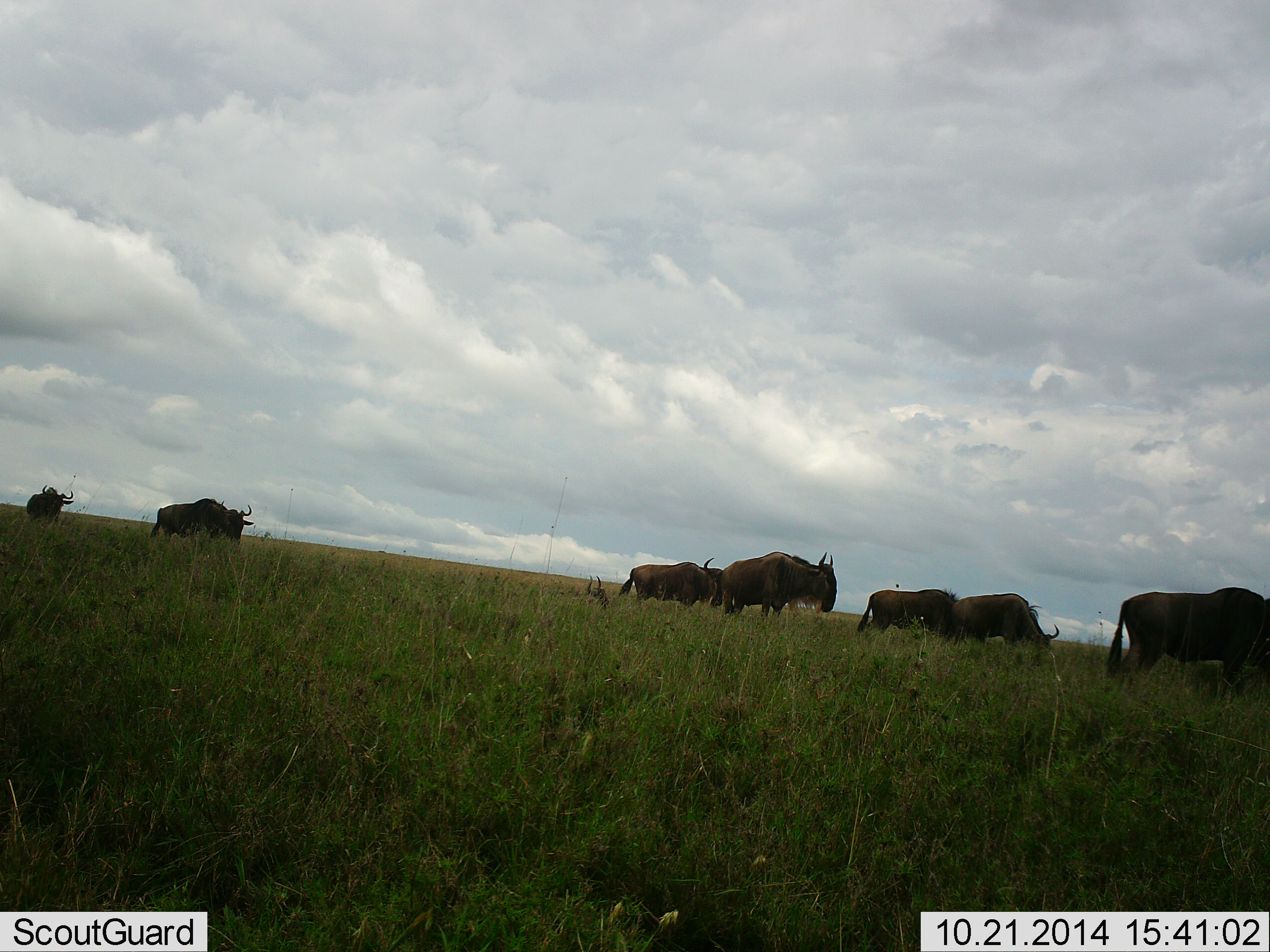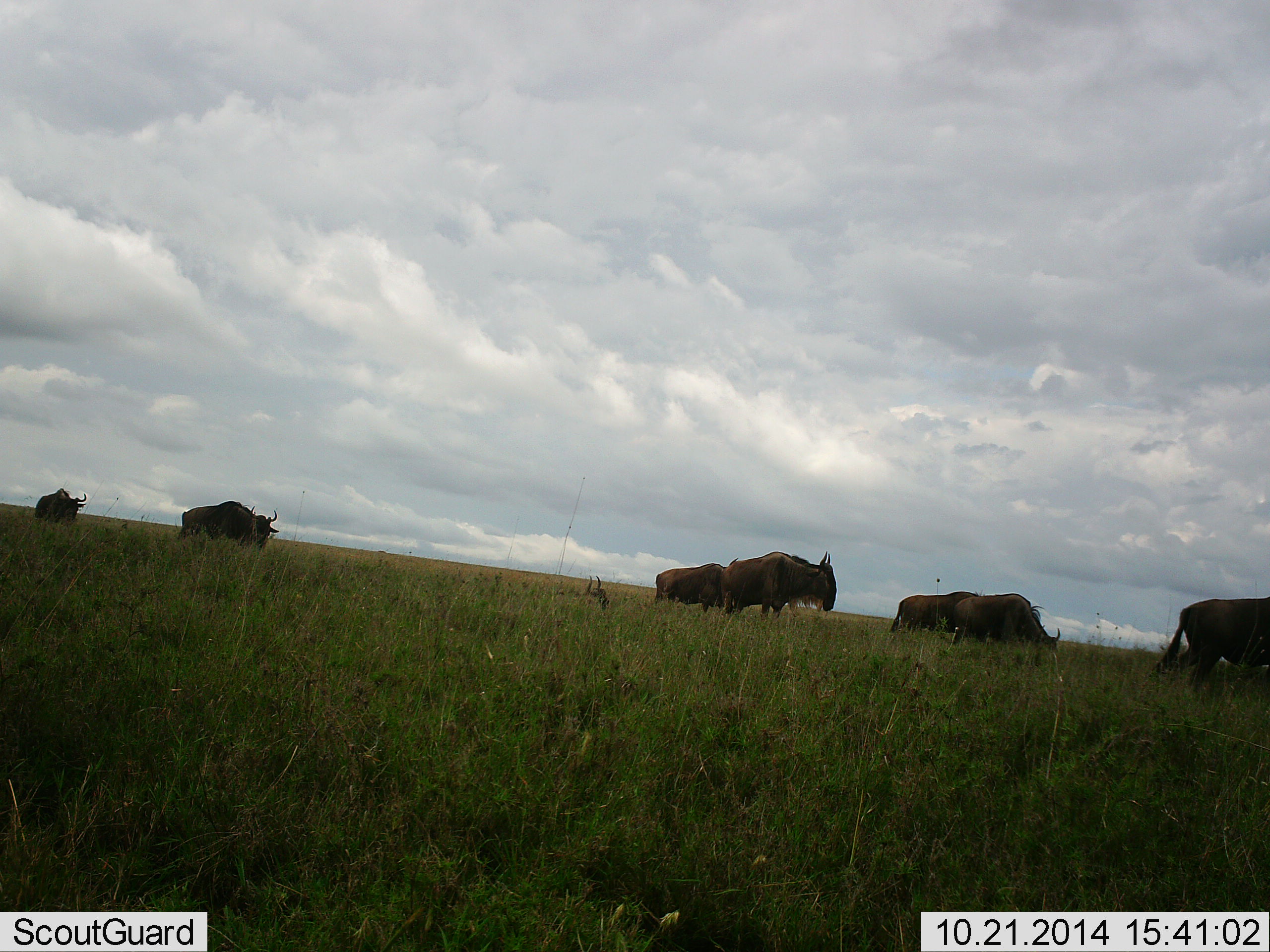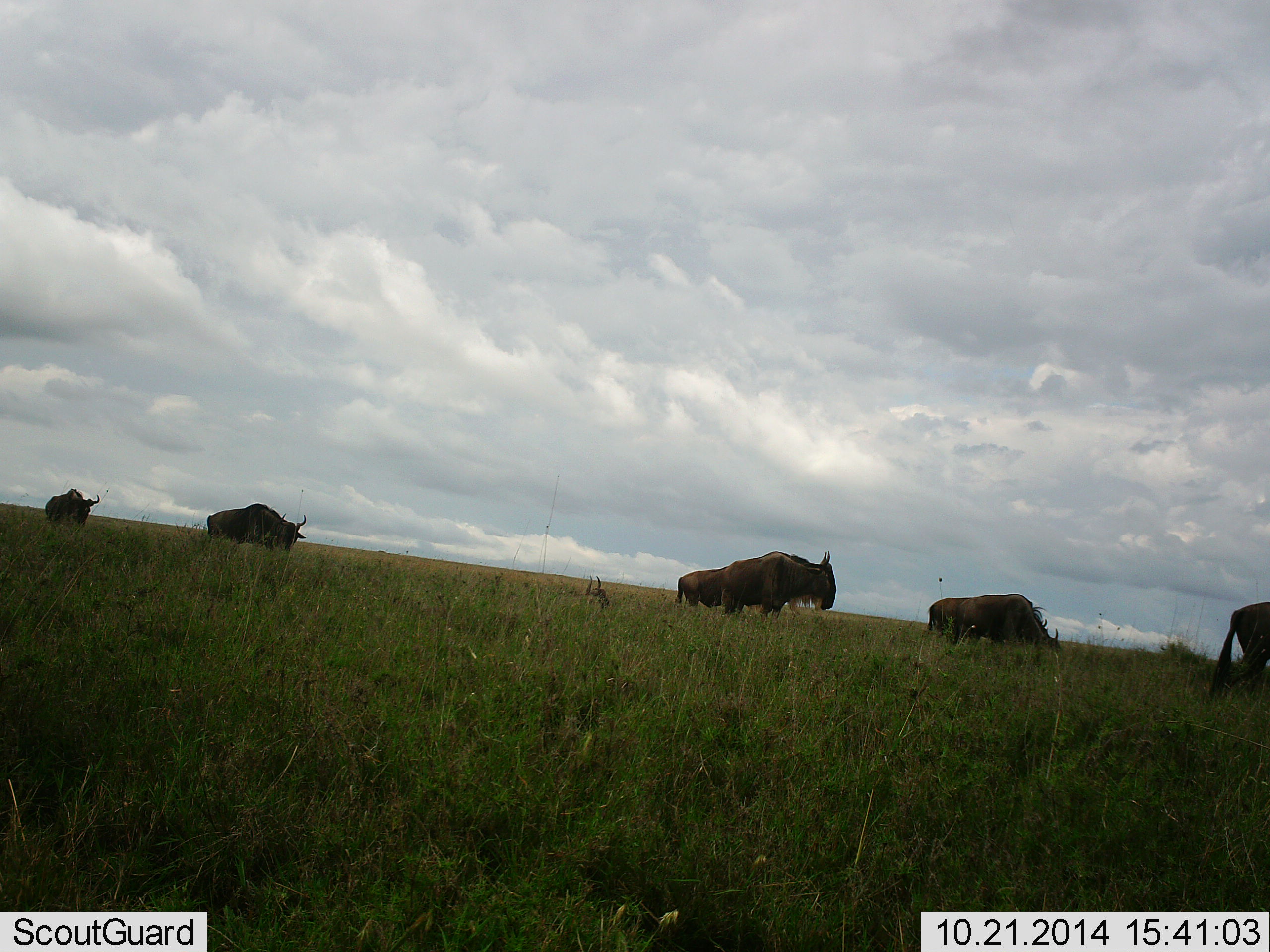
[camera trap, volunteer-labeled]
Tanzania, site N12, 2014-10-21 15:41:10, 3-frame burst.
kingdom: Animalia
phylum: Chordata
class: Mammalia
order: Artiodactyla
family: Bovidae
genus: Connochaetes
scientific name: Connochaetes taurinus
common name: blue wildebeest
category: wildebeest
Wildebeest (blue wildebeest) (Connochaetes taurinus), count 7. Behavior (volunteer vote fractions): standing 40%, resting 0%, moving 80%, interacting 0%. Young present (vote fraction): 0%. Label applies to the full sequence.